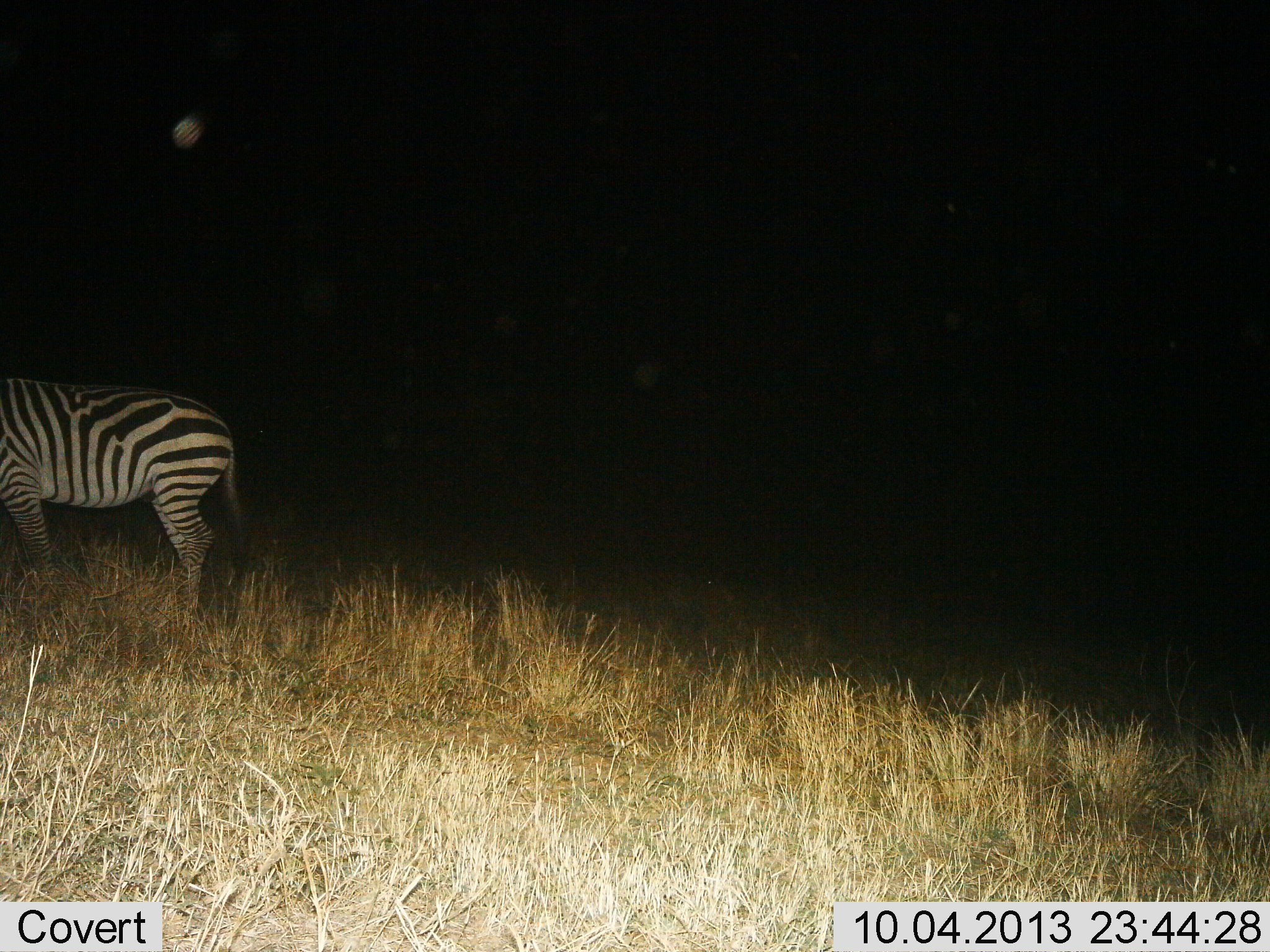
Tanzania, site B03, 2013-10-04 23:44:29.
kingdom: Animalia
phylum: Chordata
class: Mammalia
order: Perissodactyla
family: Equidae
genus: Equus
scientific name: Equus quagga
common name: plains zebra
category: zebra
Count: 1.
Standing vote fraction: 100%.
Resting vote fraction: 0%.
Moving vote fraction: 0%.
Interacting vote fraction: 0%.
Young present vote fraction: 0%.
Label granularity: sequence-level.